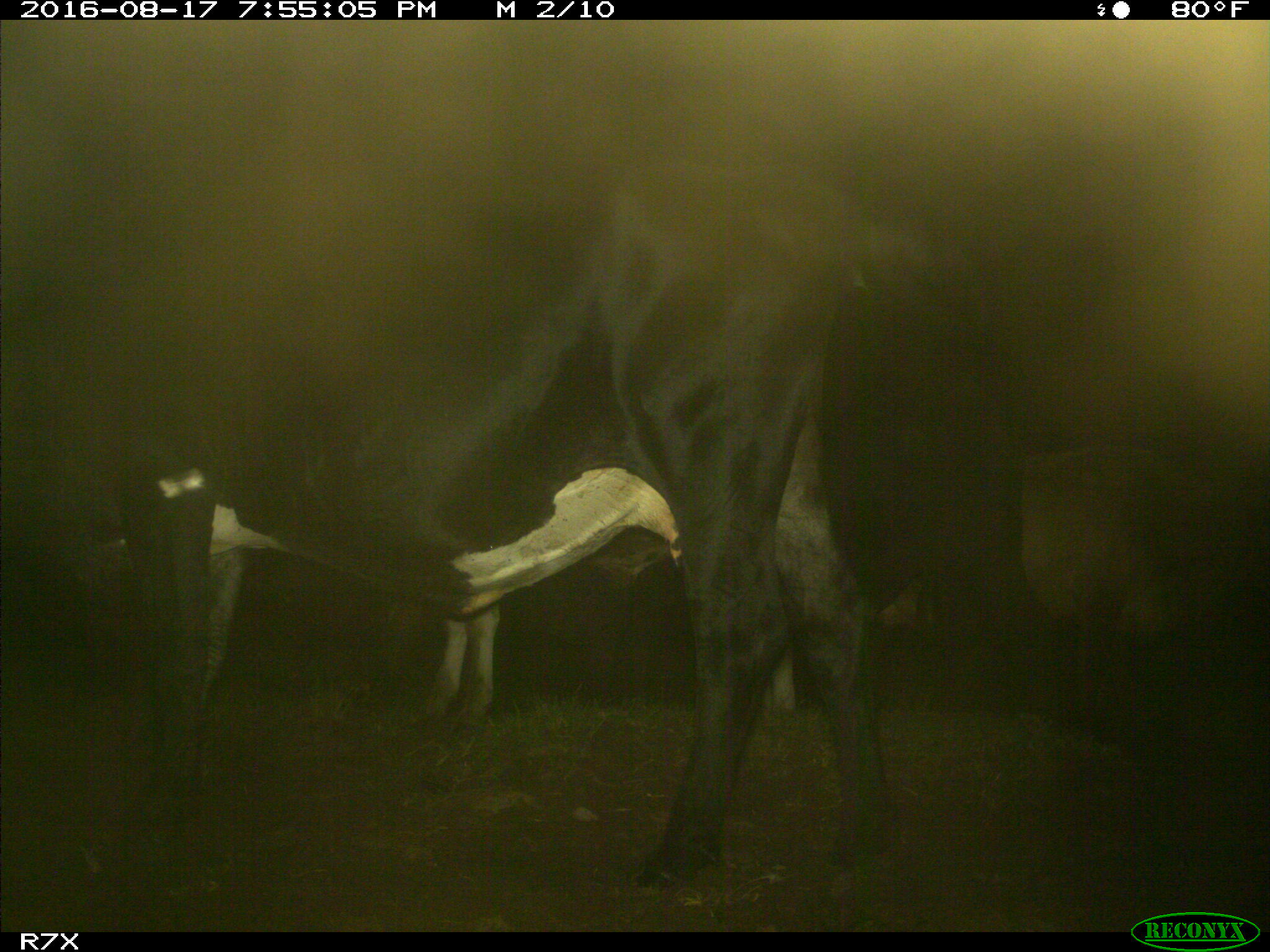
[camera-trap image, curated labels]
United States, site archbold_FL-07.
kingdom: Animalia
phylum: Chordata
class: Mammalia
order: Artiodactyla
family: Bovidae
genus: Bos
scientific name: Bos taurus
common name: domestic cow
Bos taurus (domestic cow).